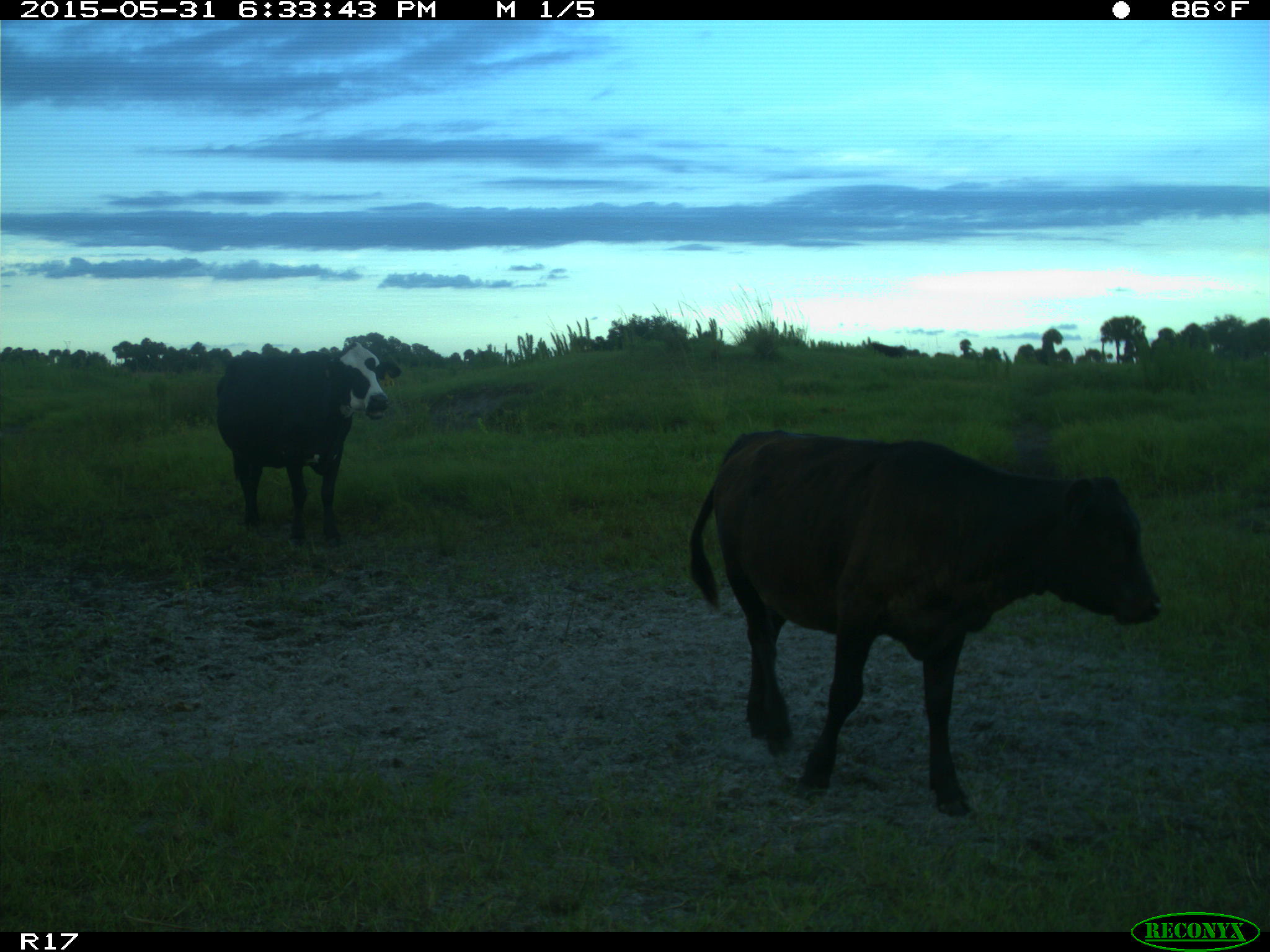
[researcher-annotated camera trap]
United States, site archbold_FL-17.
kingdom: Animalia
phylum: Chordata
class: Mammalia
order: Artiodactyla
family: Bovidae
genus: Bos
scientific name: Bos taurus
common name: domestic cow